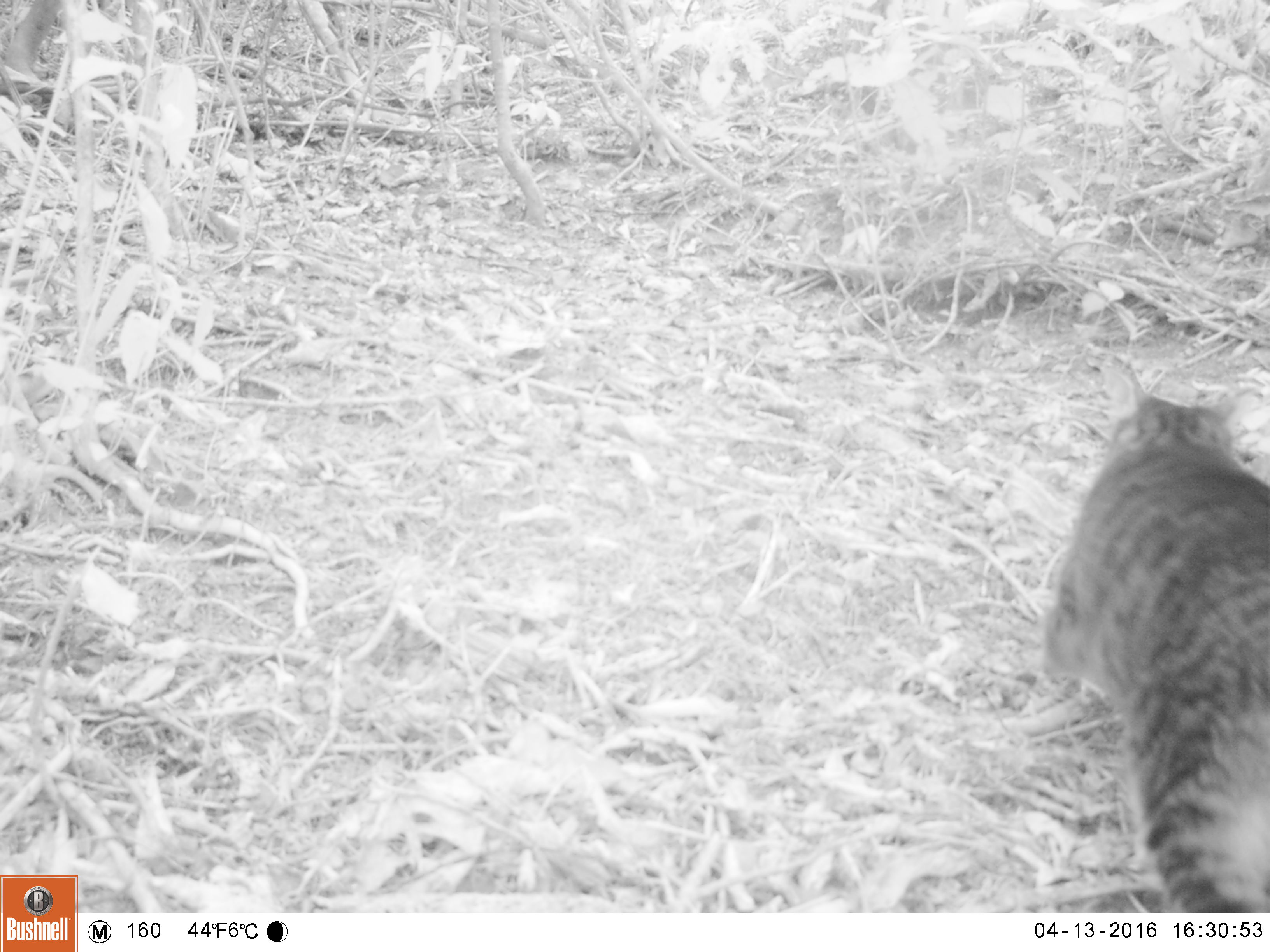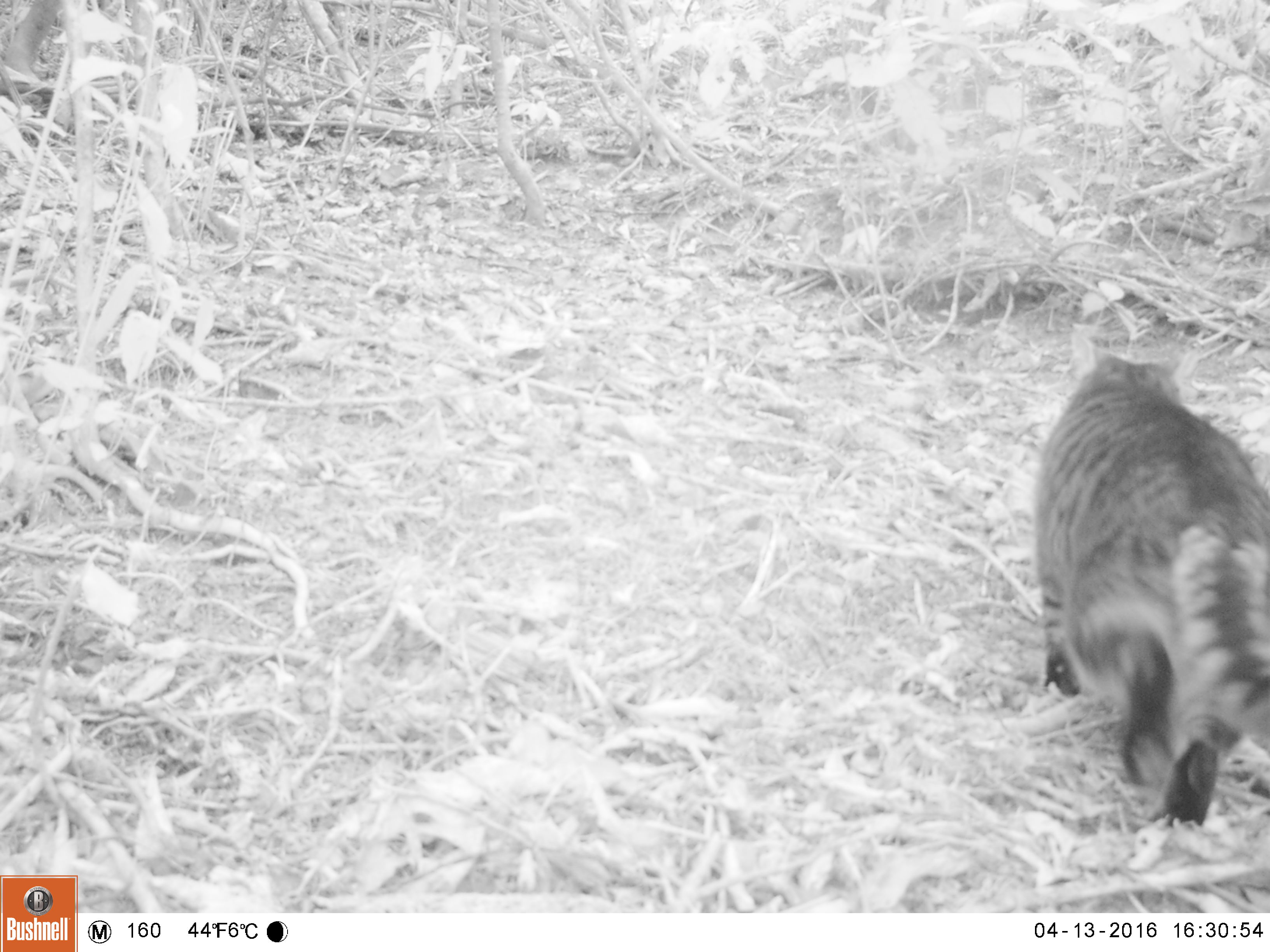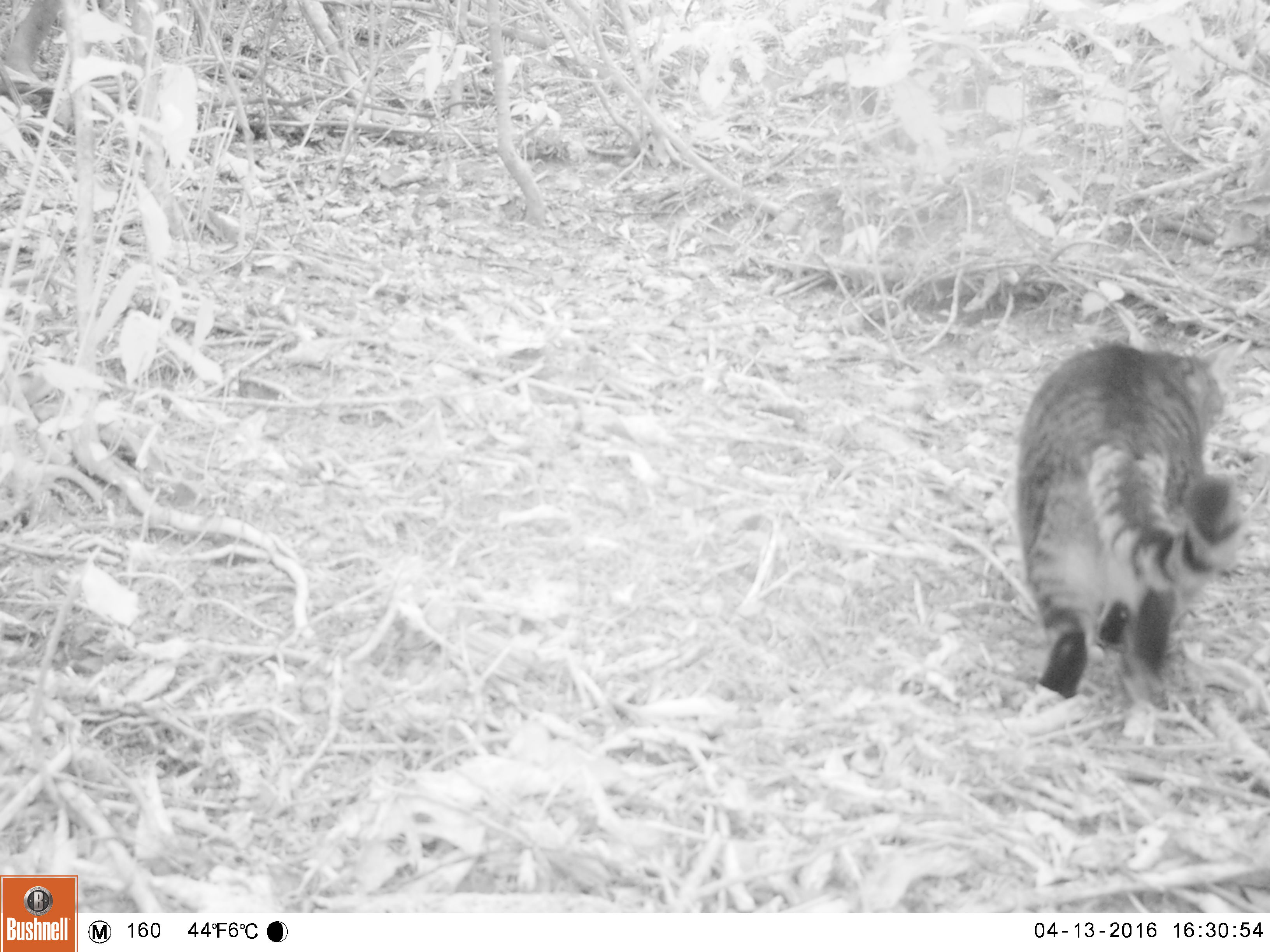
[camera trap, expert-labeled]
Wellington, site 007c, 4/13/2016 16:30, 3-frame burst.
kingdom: Animalia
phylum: Chordata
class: Mammalia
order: Carnivora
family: Felidae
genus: Felis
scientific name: Felis catus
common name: cat